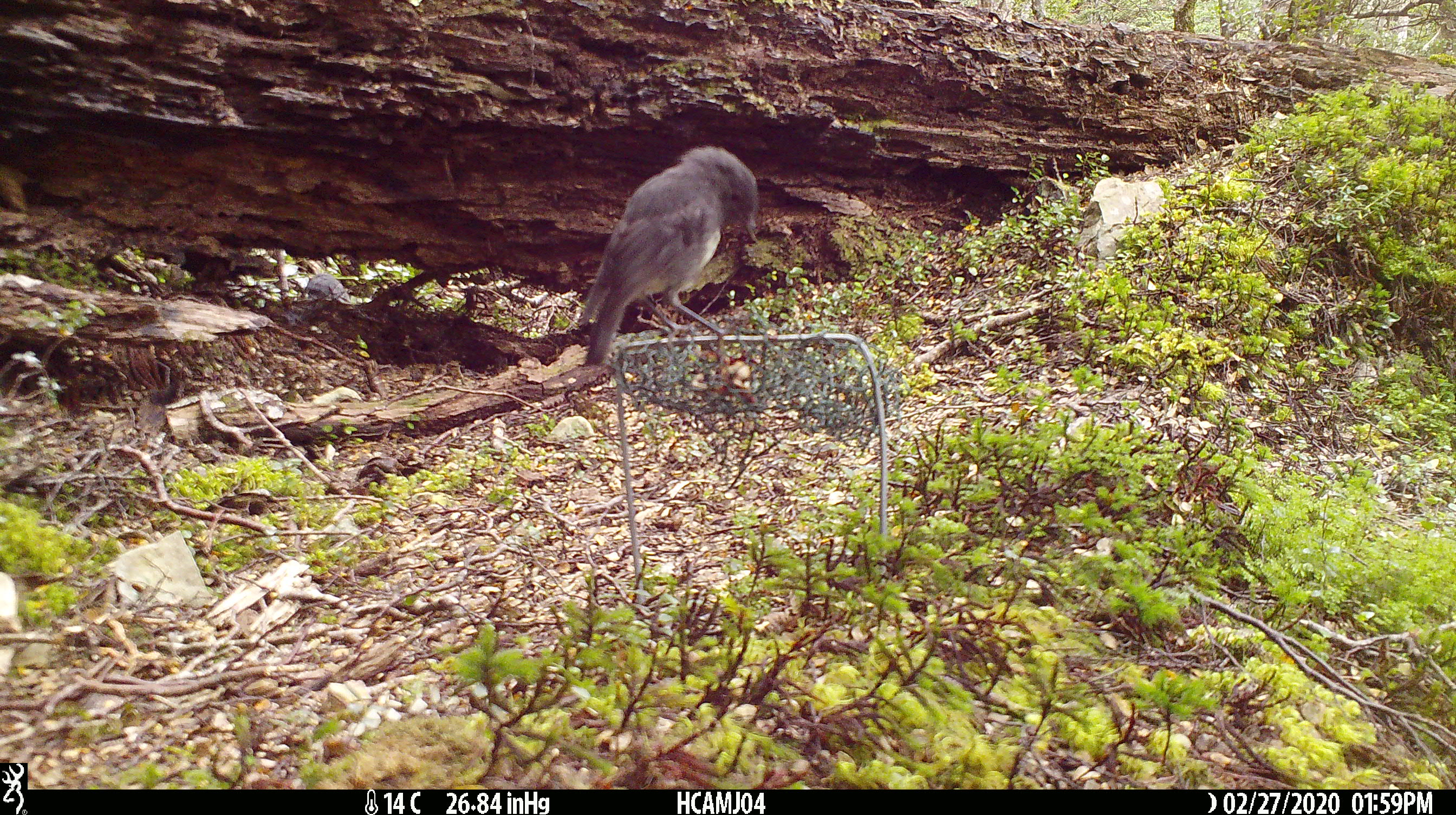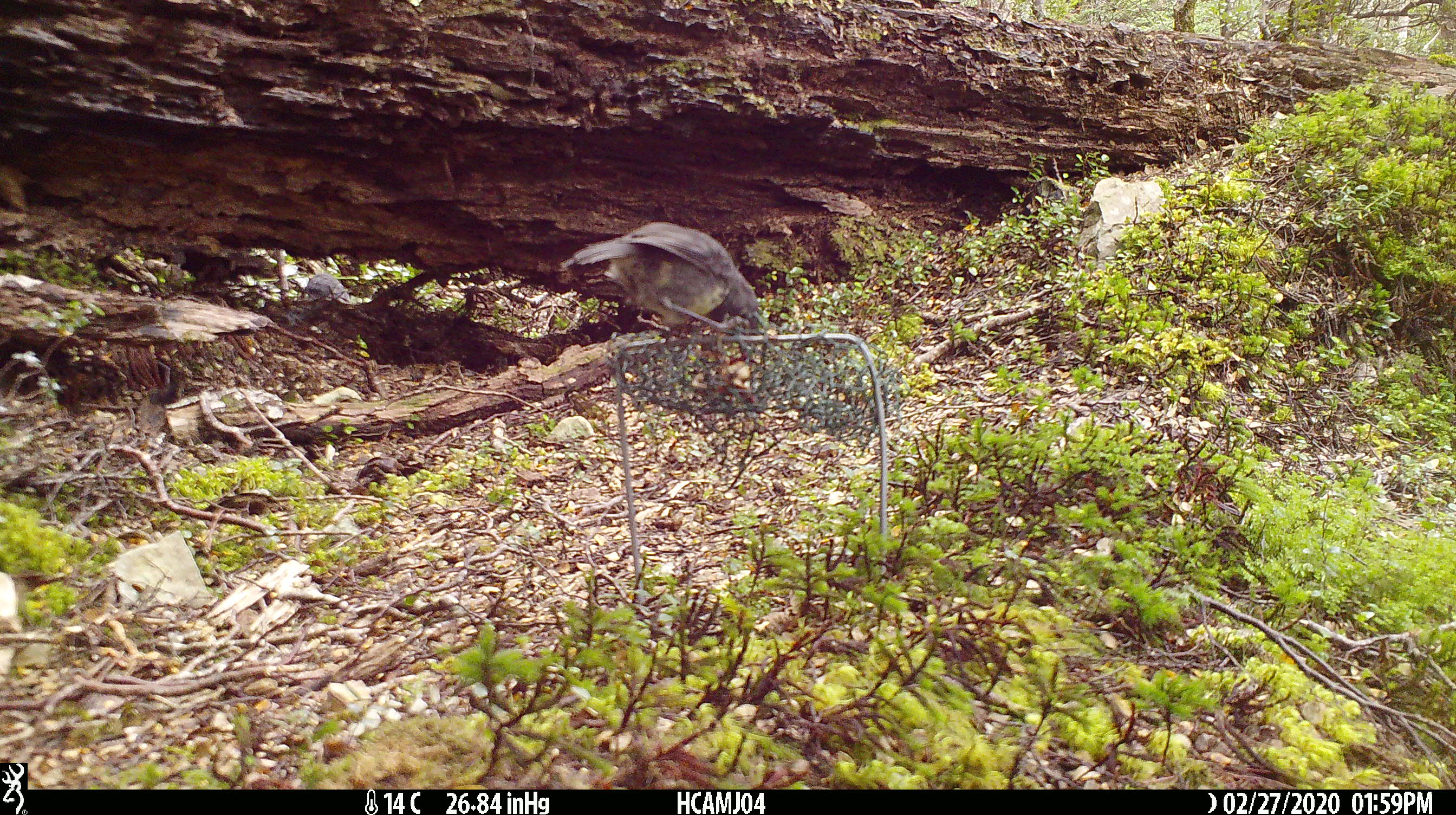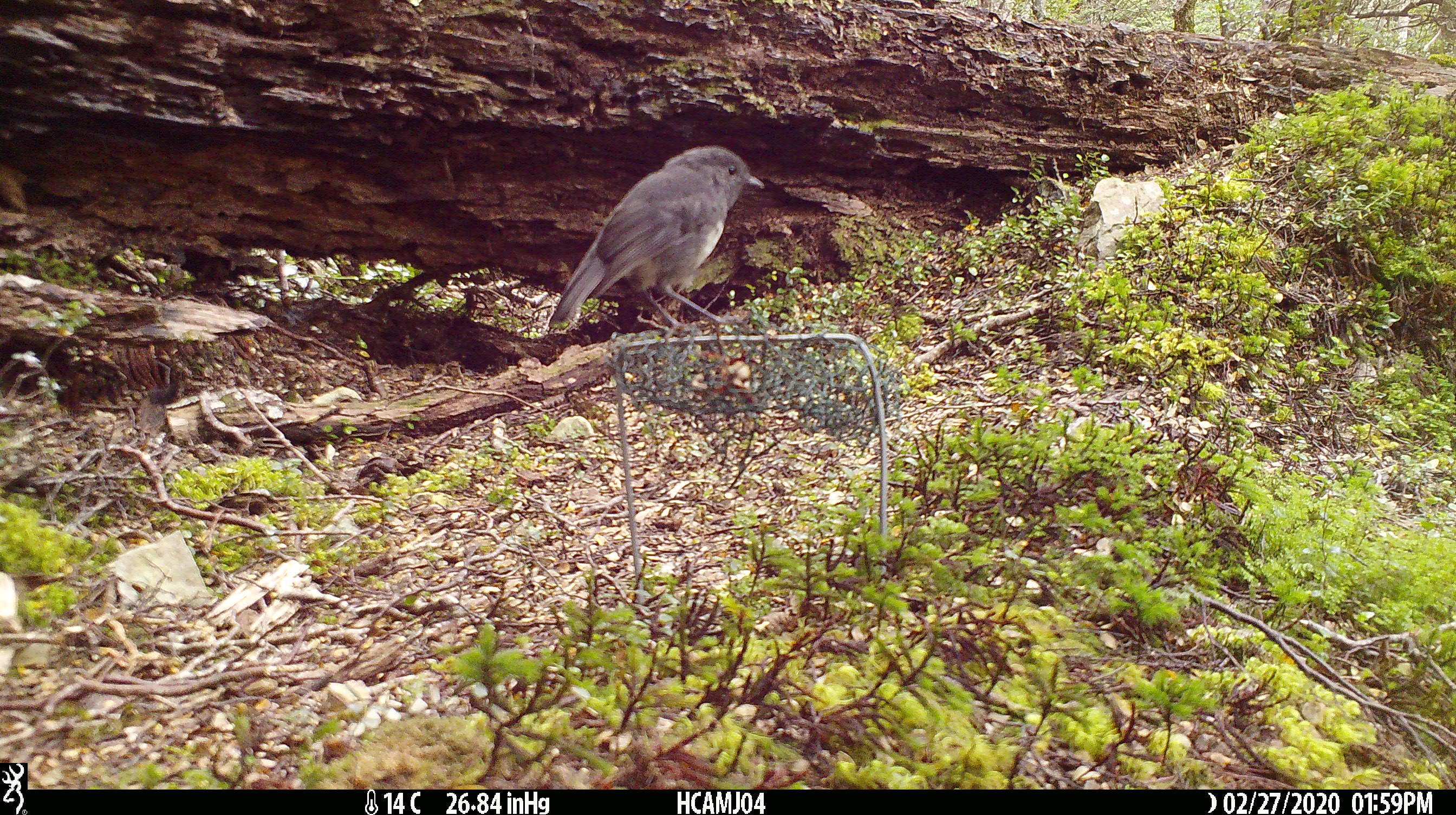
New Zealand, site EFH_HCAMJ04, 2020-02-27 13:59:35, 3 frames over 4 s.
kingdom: Animalia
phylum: Chordata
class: Aves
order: Passeriformes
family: Petroicidae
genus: Petroica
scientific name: Petroica australis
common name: new zealand robin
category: robin